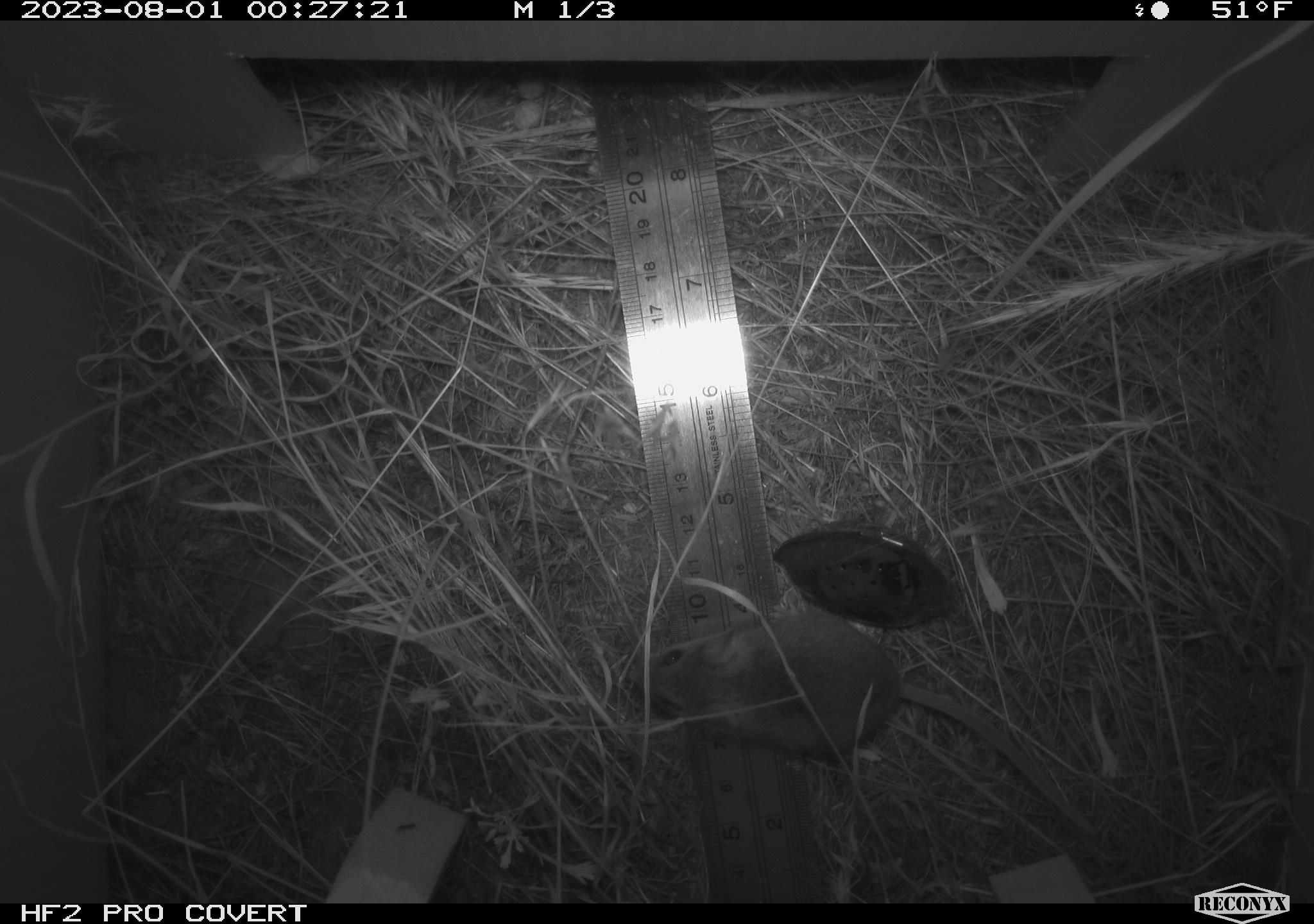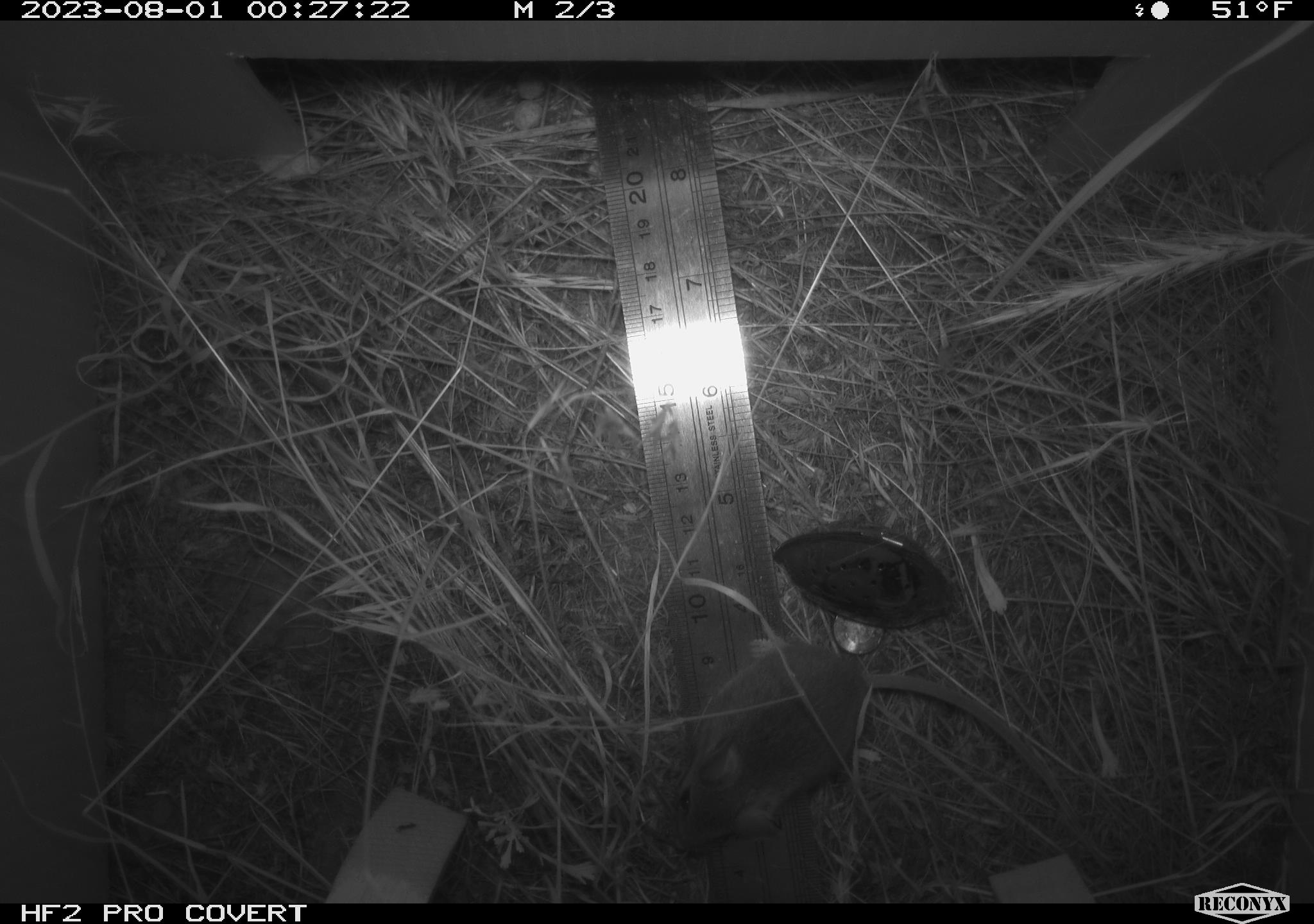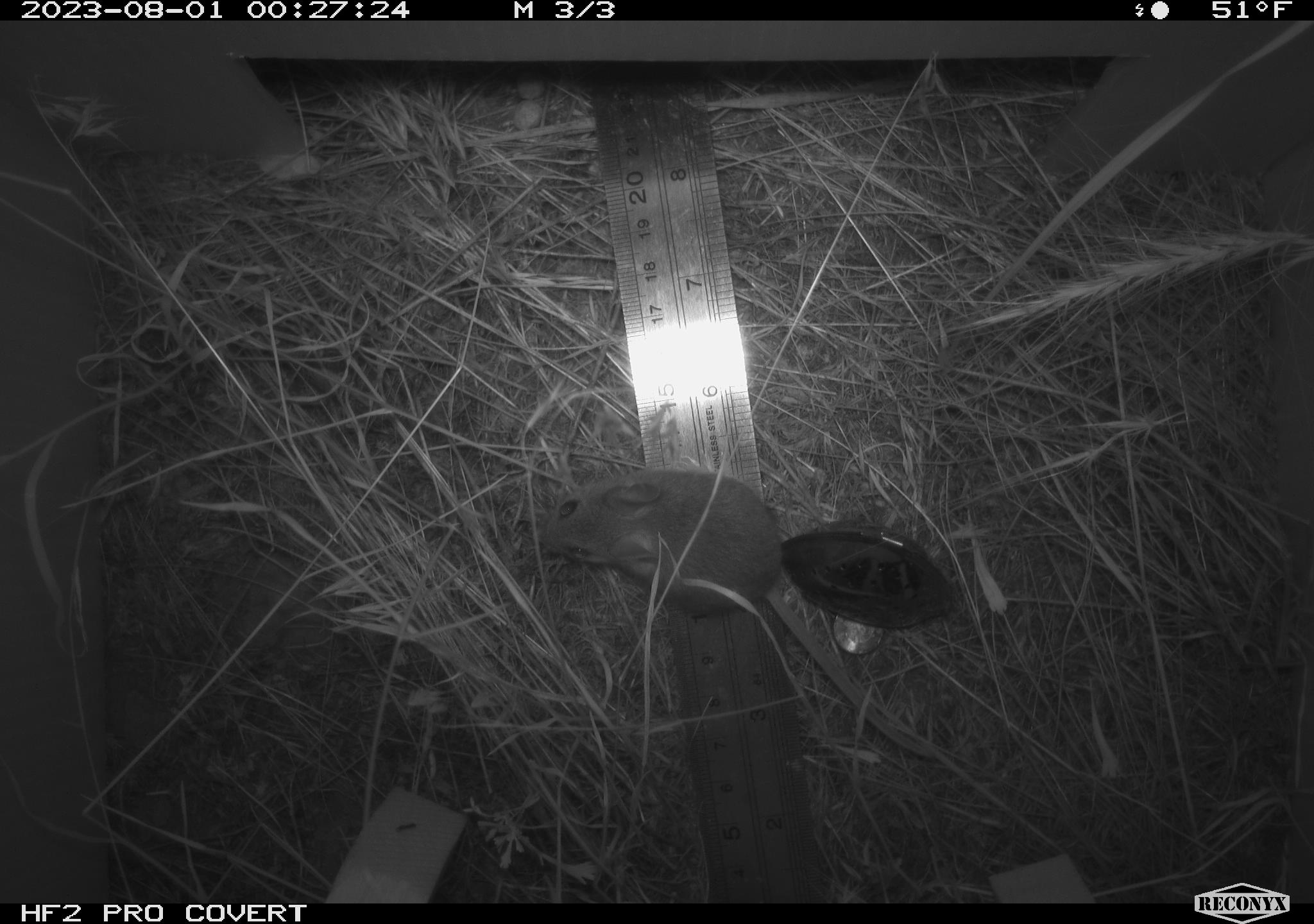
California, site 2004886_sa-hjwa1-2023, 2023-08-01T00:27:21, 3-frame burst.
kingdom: Animalia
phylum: Chordata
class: Mammalia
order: Rodentia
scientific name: Rodentia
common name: mouse species